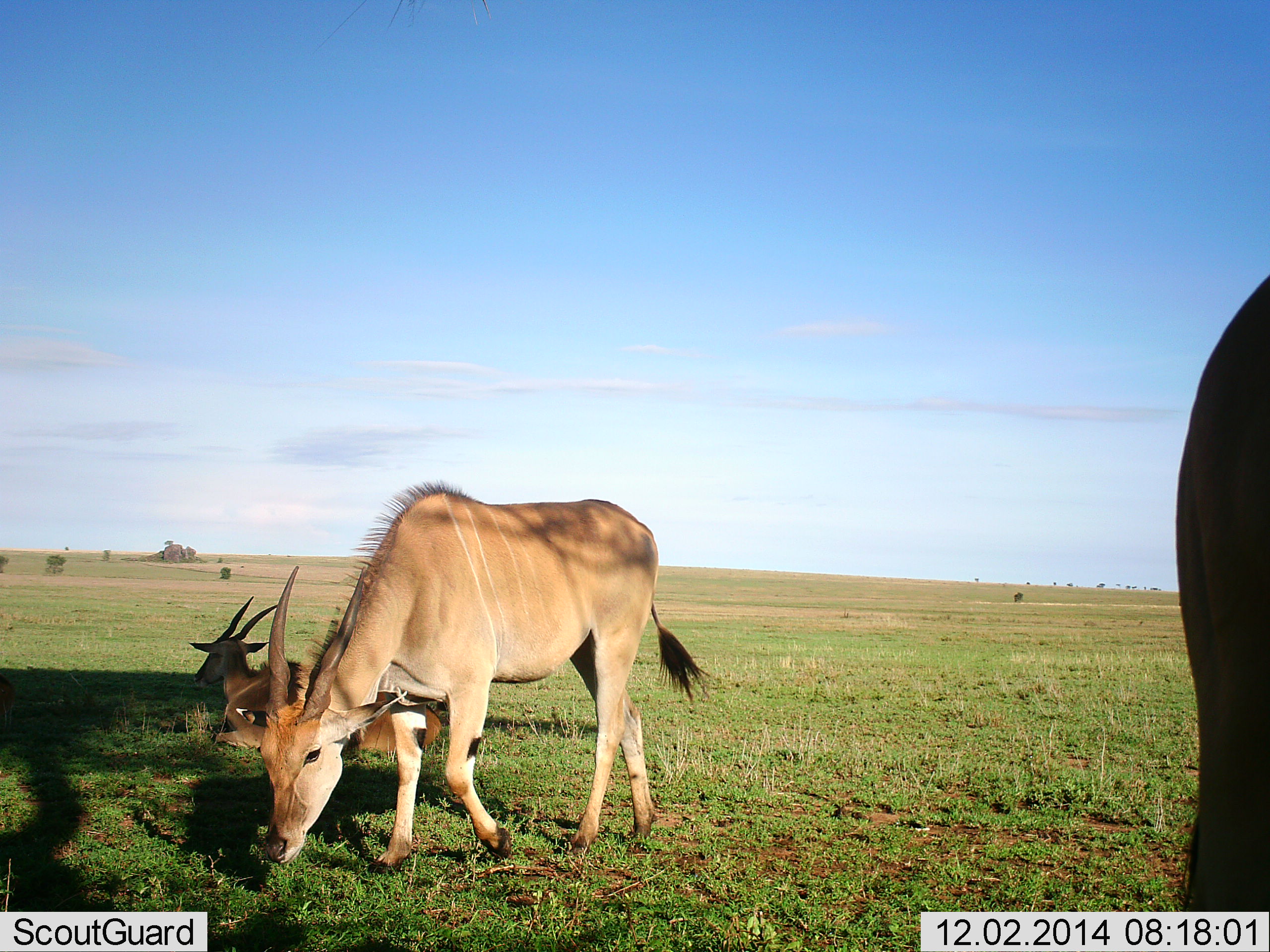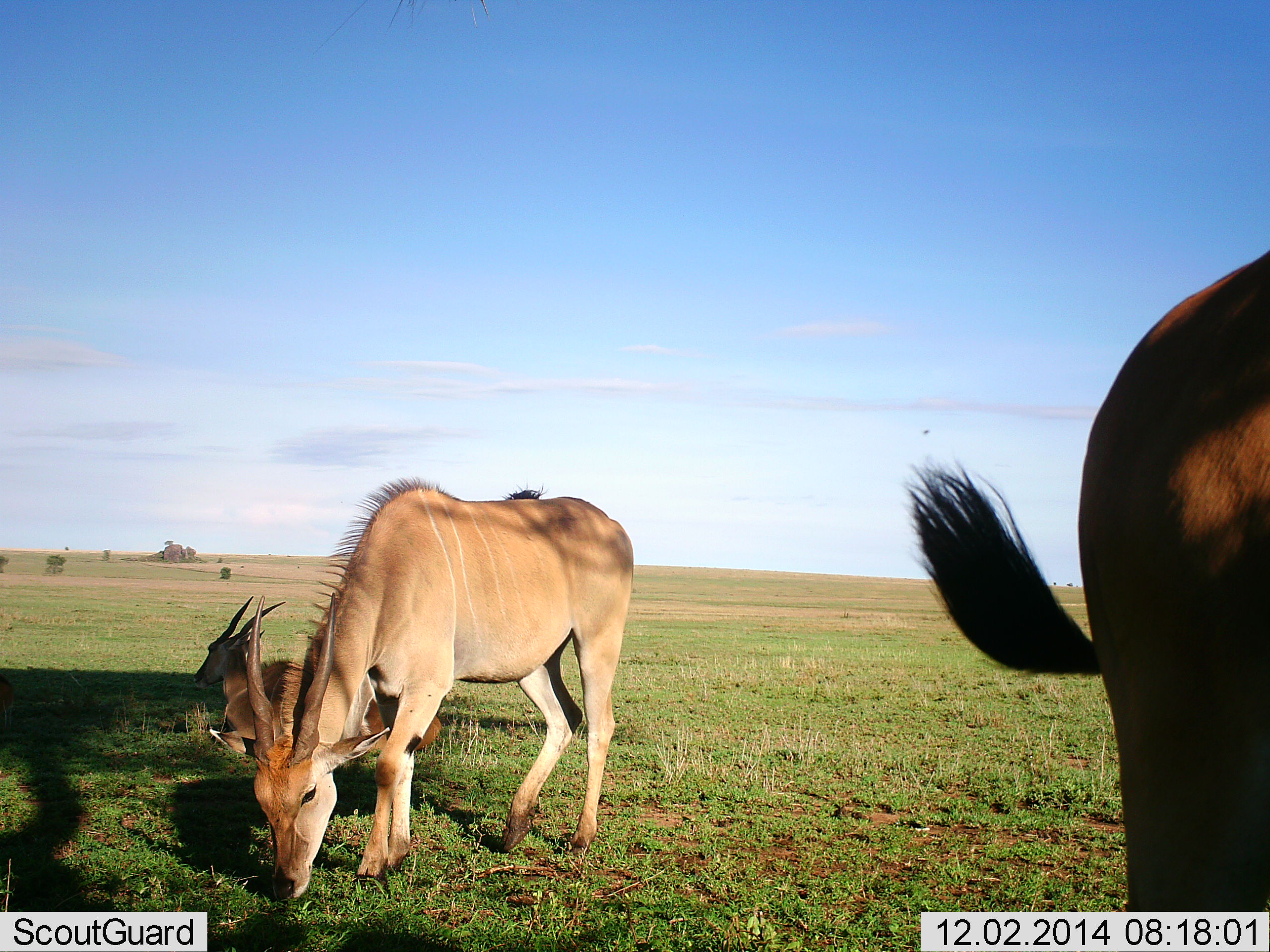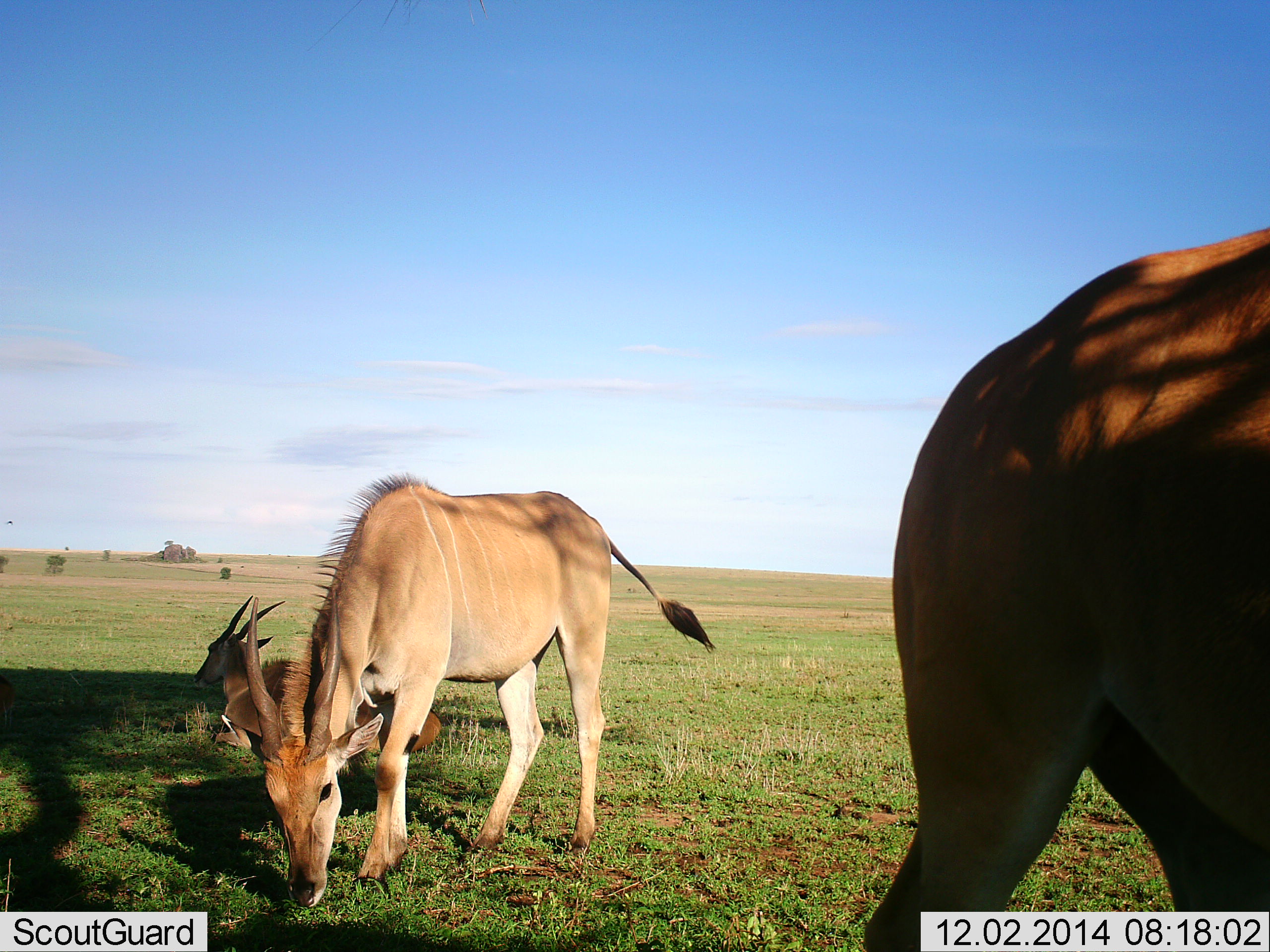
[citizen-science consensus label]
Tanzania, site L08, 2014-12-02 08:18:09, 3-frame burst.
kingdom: Animalia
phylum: Chordata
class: Mammalia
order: Artiodactyla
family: Bovidae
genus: Tragelaphus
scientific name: Tragelaphus oryx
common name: eland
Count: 3.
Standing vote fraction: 55%.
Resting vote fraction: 100%.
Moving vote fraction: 18%.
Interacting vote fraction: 0%.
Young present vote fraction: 0%.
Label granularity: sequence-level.